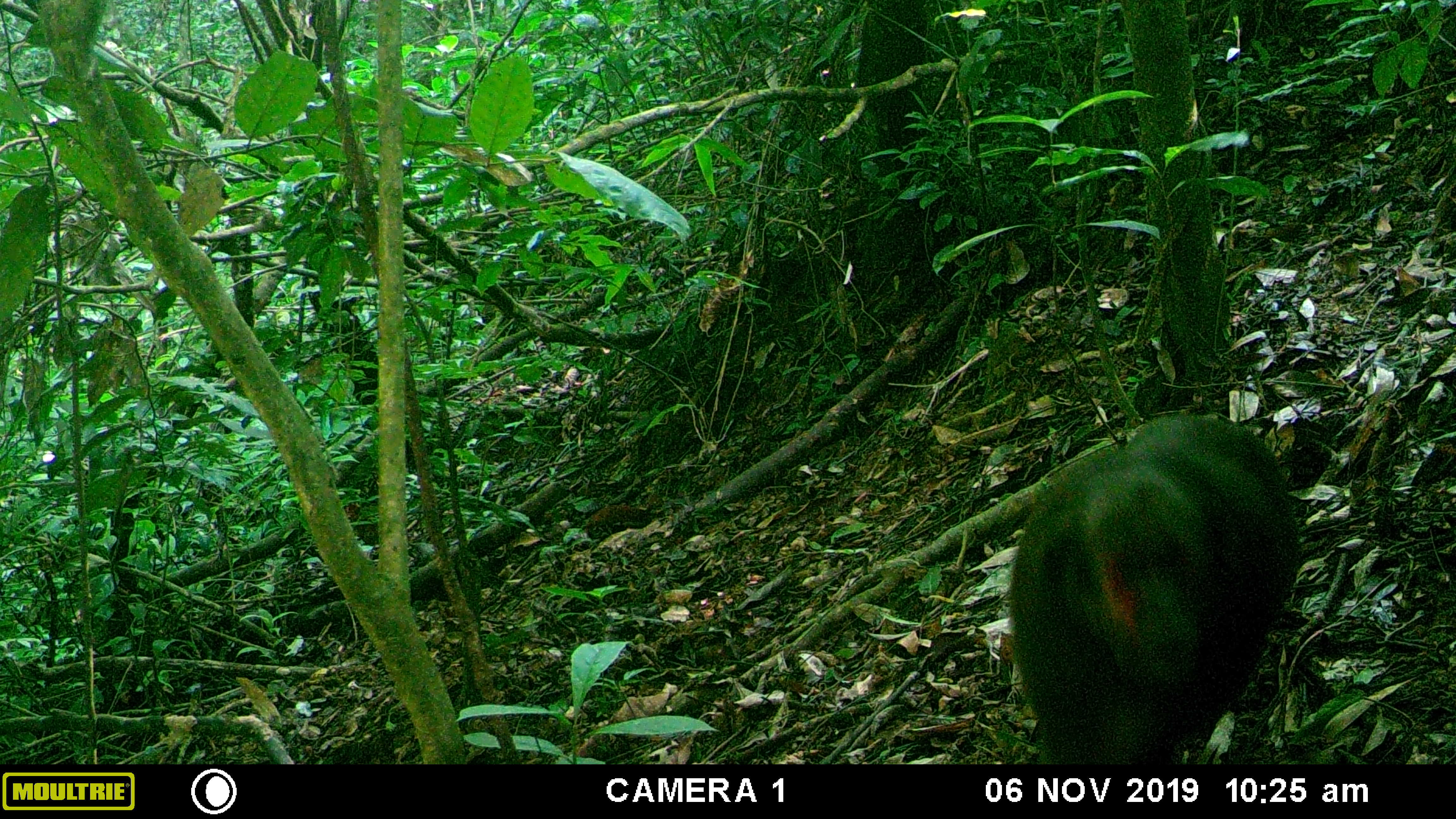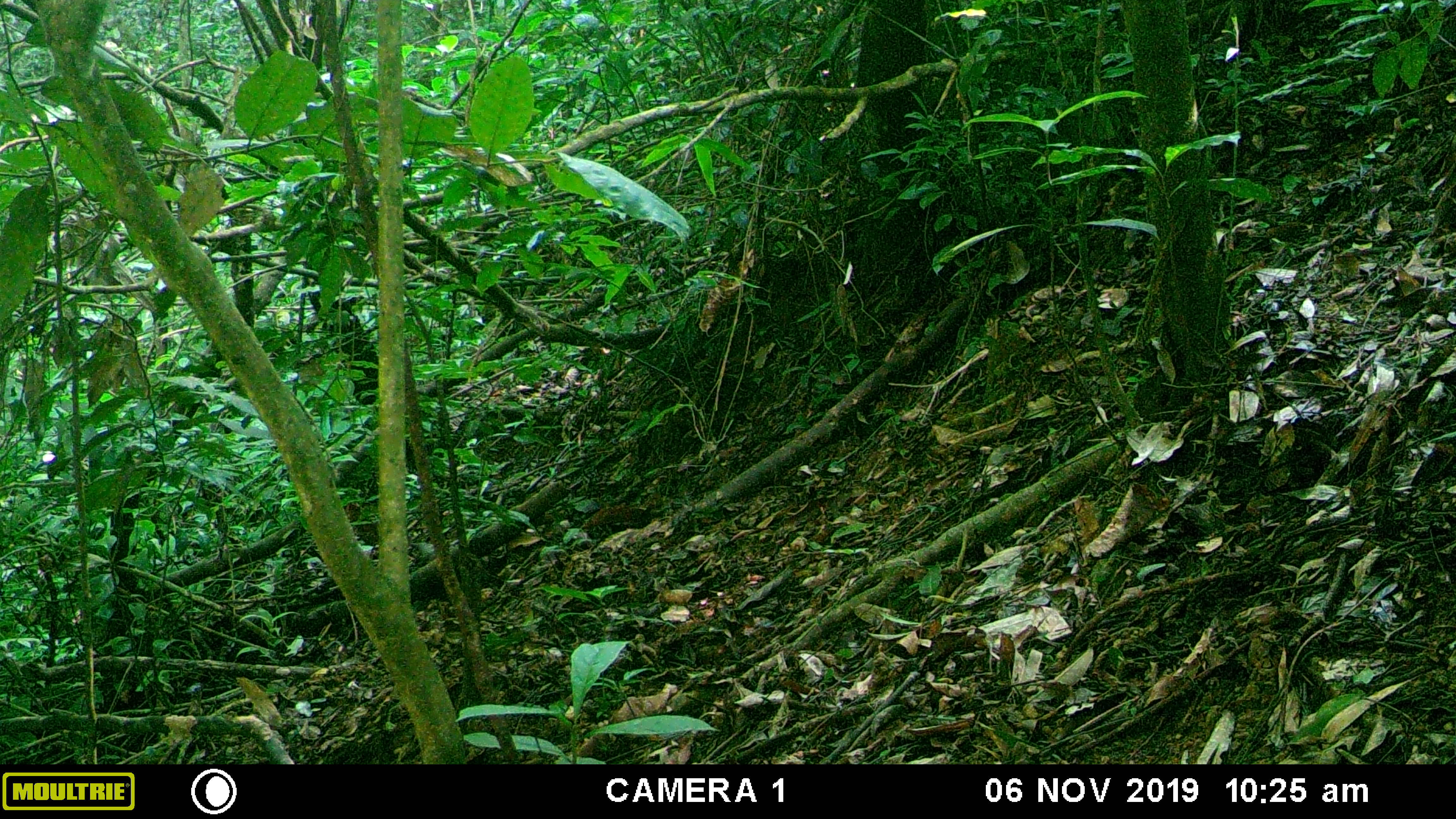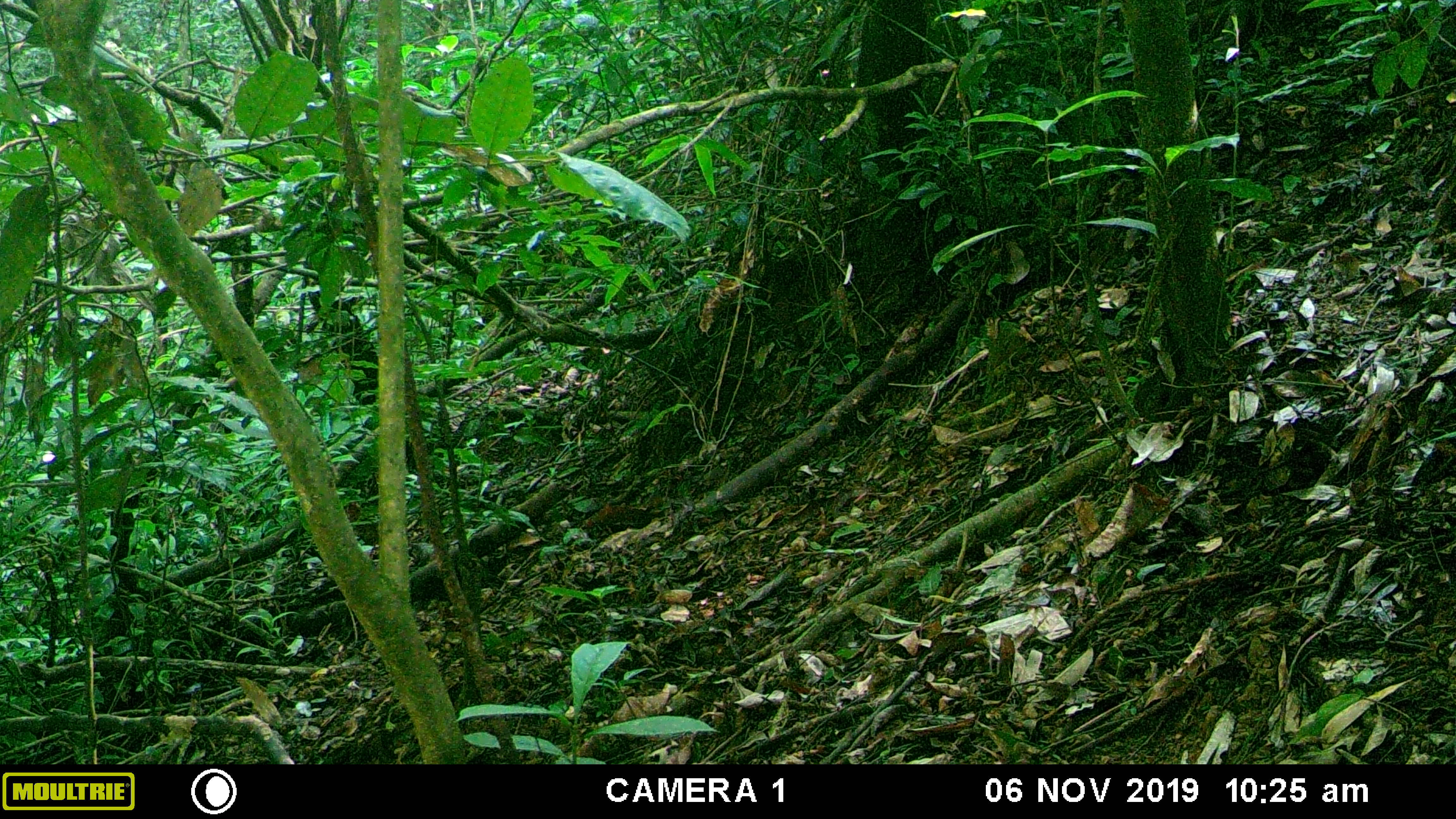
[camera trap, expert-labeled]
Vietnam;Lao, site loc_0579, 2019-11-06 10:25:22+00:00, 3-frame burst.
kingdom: Animalia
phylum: Chordata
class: Mammalia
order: Primates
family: Cercopithecidae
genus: Macaca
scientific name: Macaca arctoides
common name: stump-tailed macaque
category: stump tailed macaque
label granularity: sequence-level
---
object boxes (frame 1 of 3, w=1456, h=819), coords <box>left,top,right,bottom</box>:
stump tailed macaque: <box>1008,411,1300,763</box>